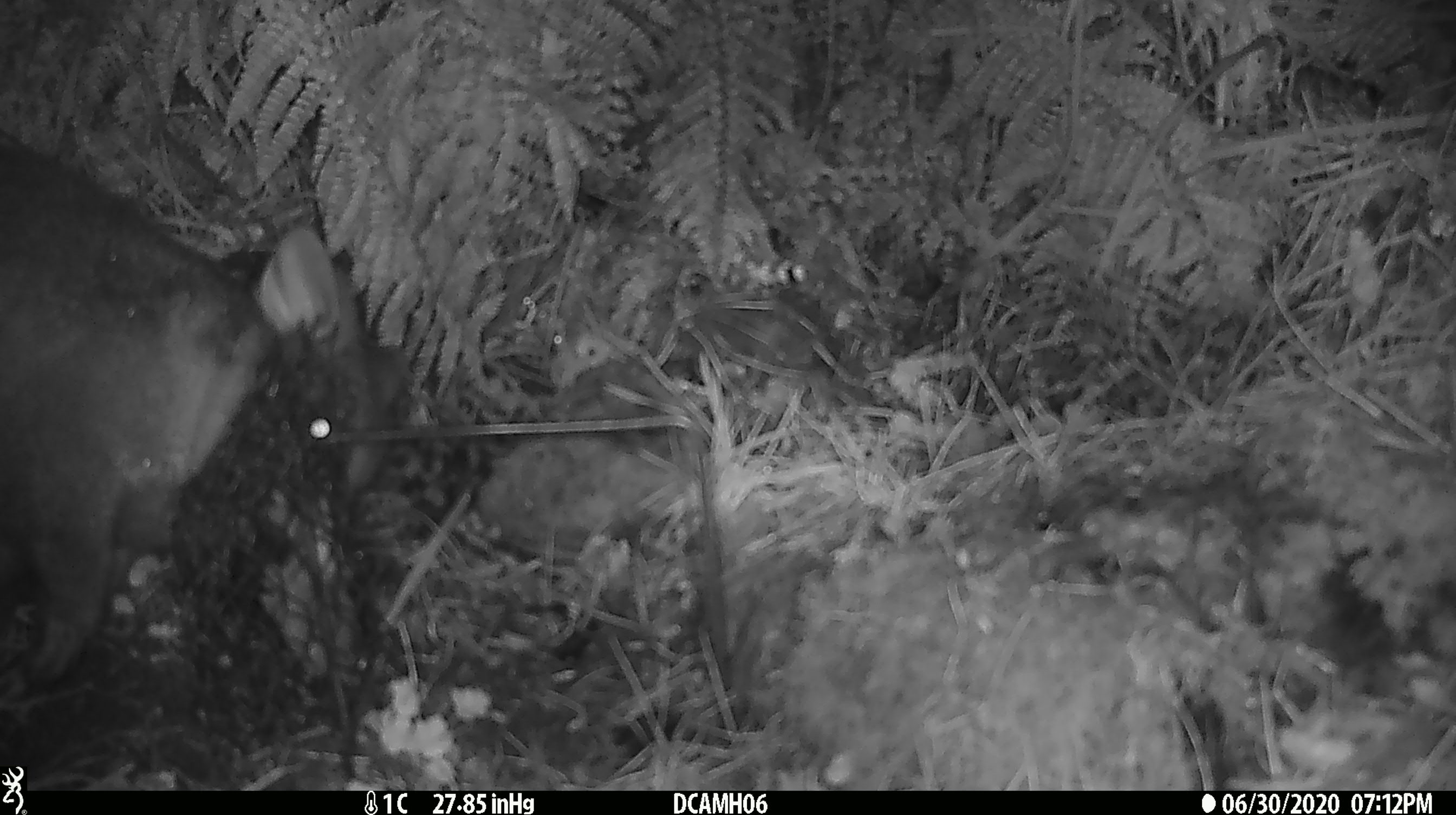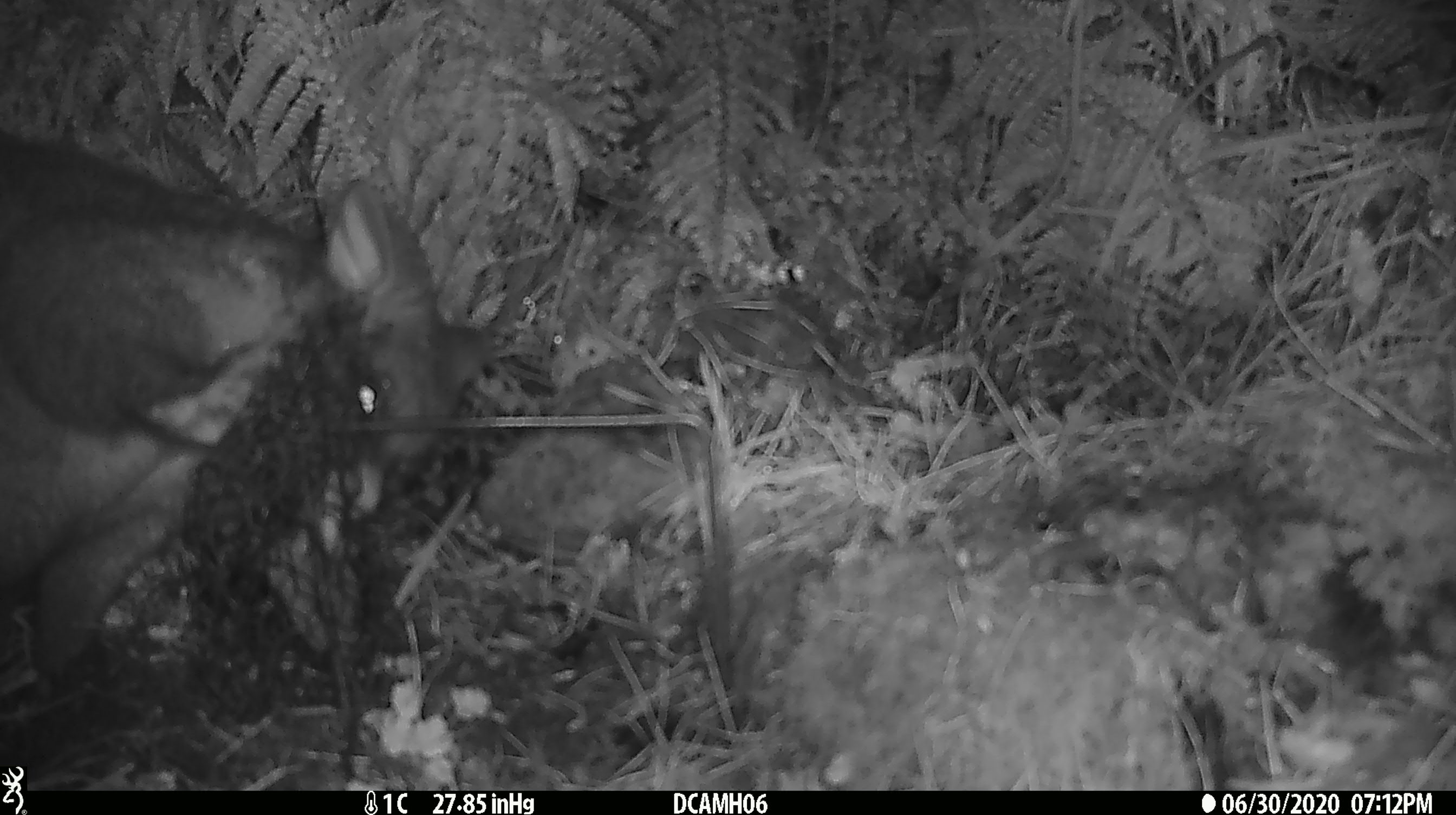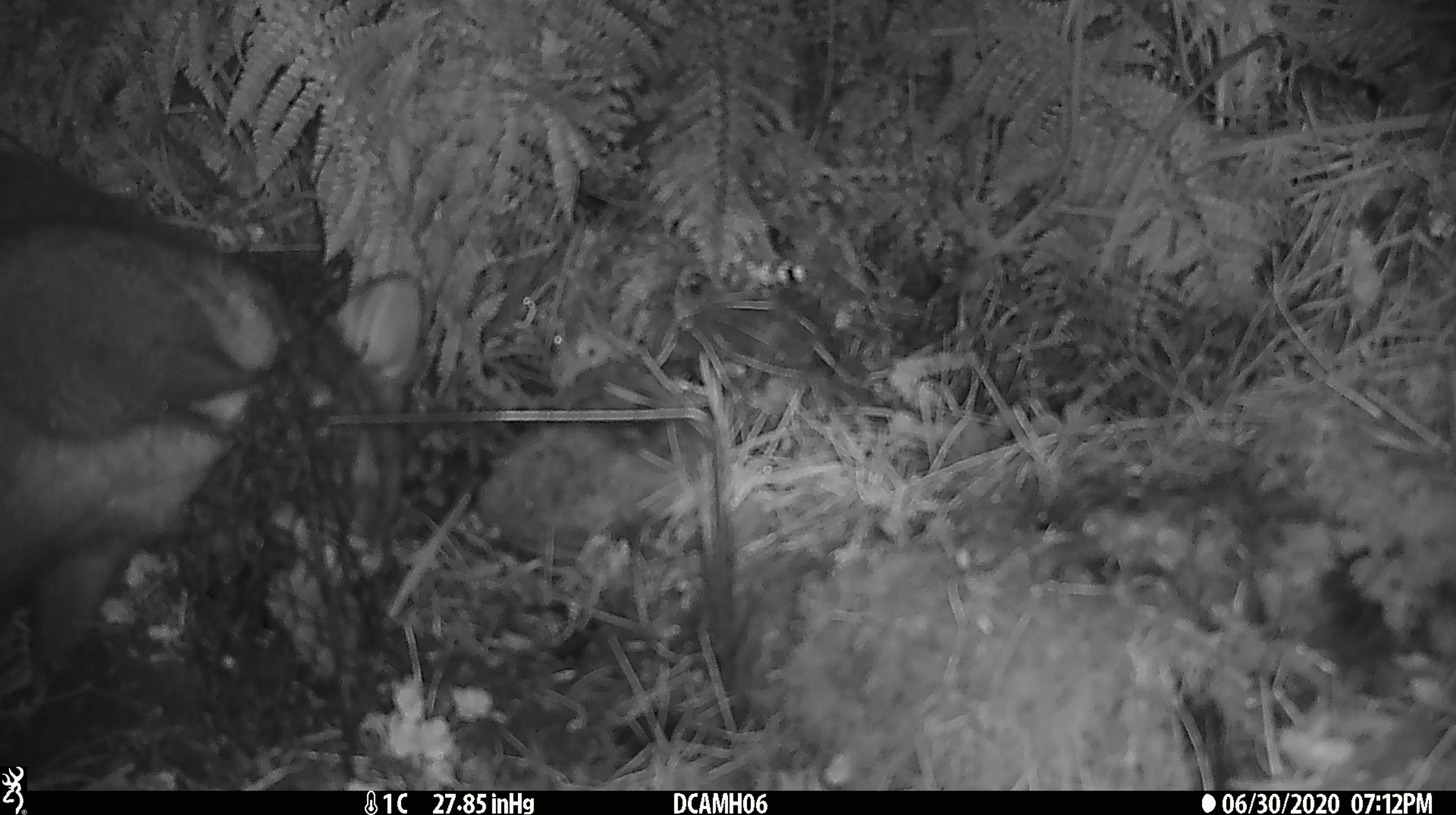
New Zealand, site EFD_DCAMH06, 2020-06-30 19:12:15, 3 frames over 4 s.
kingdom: Animalia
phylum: Chordata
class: Mammalia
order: Diprotodontia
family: Phalangeridae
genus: Trichosurus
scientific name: Trichosurus vulpecula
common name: common brushtail possum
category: possum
Possum (common brushtail possum) (Trichosurus vulpecula).